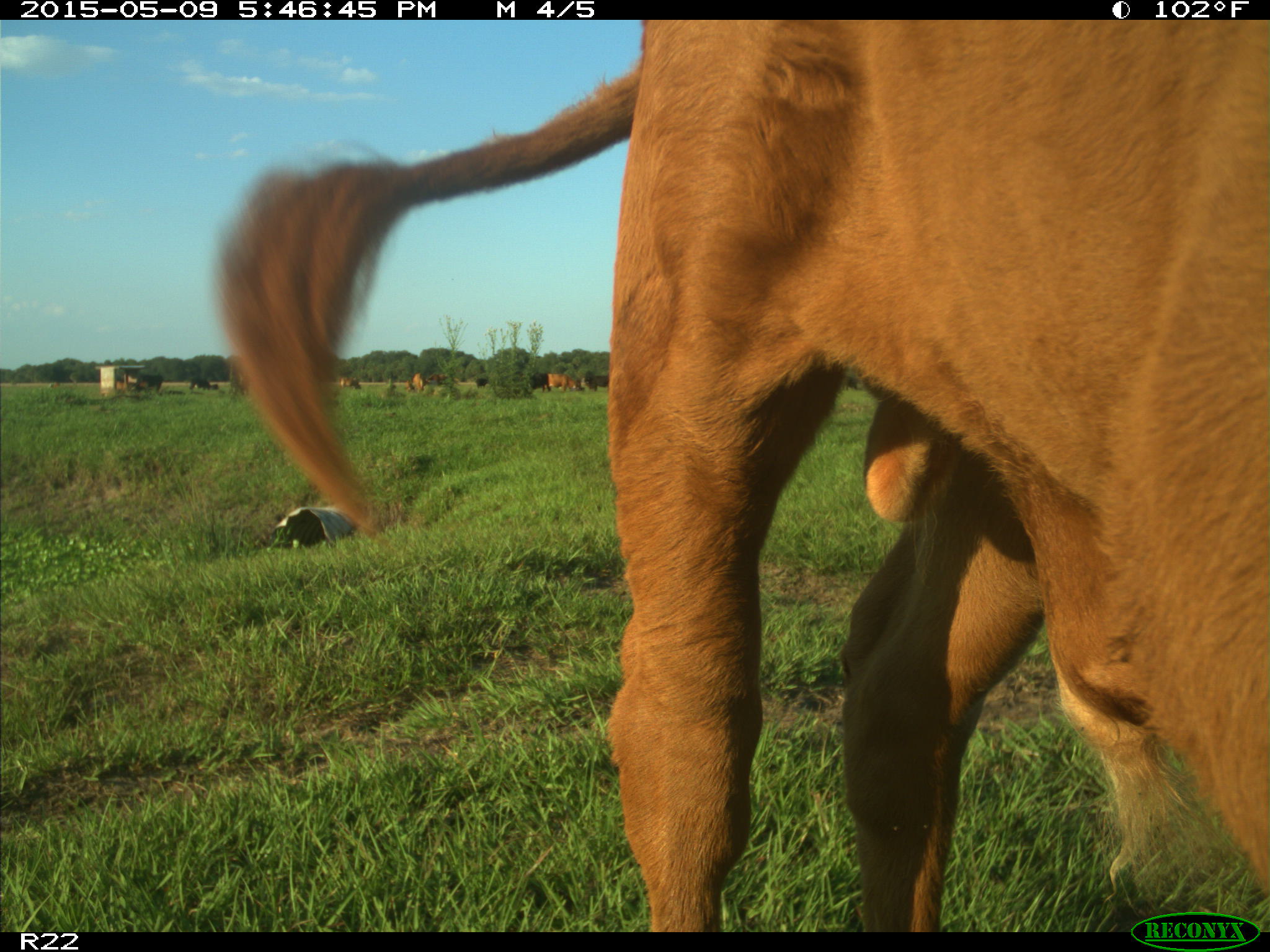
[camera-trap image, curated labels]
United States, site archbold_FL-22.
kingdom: Animalia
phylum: Chordata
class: Mammalia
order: Artiodactyla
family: Bovidae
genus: Bos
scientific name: Bos taurus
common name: domestic cow